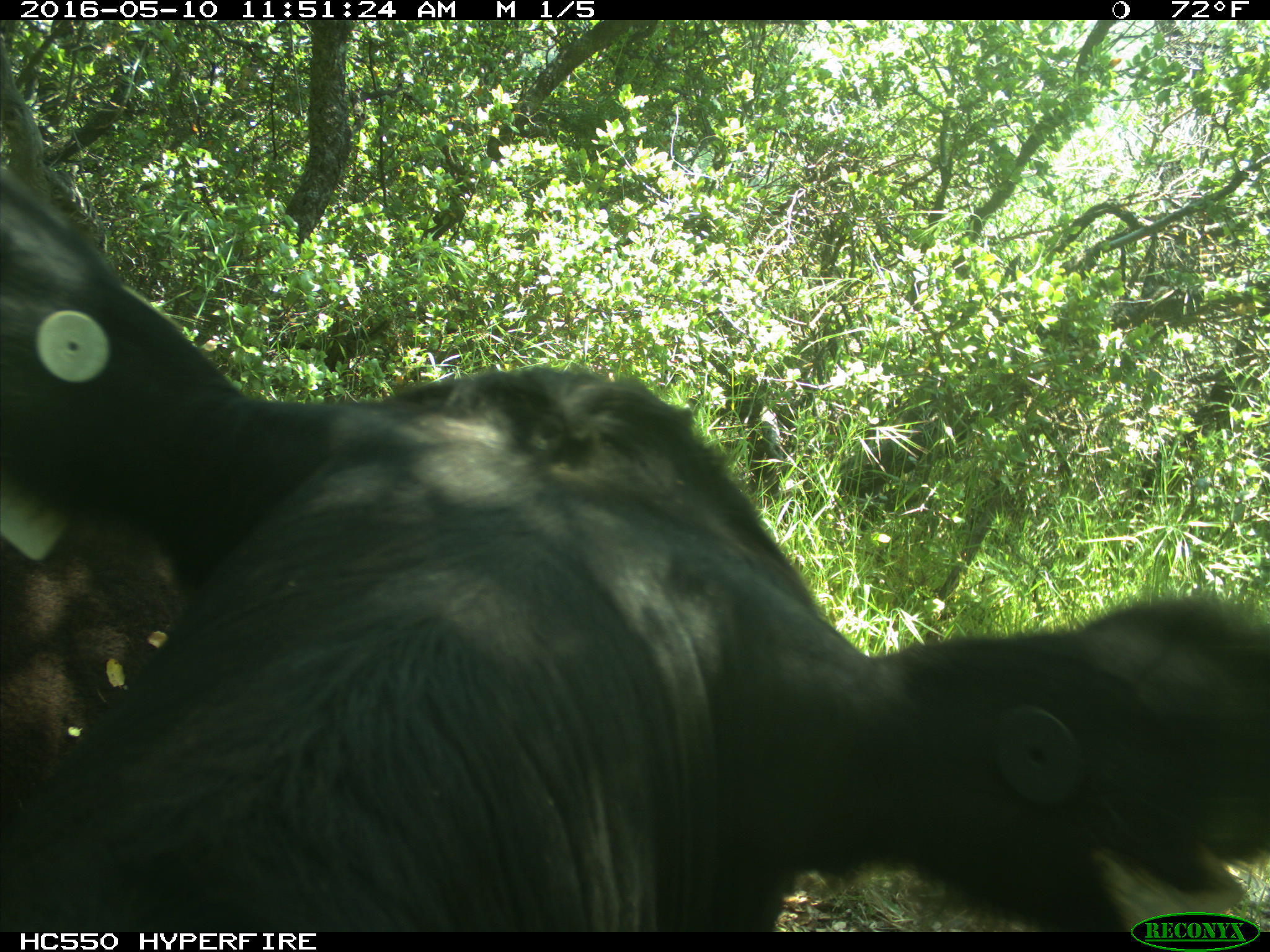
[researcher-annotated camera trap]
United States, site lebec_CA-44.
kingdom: Animalia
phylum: Chordata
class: Mammalia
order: Artiodactyla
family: Bovidae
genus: Bos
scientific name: Bos taurus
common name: domestic cow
Bos taurus (domestic cow).